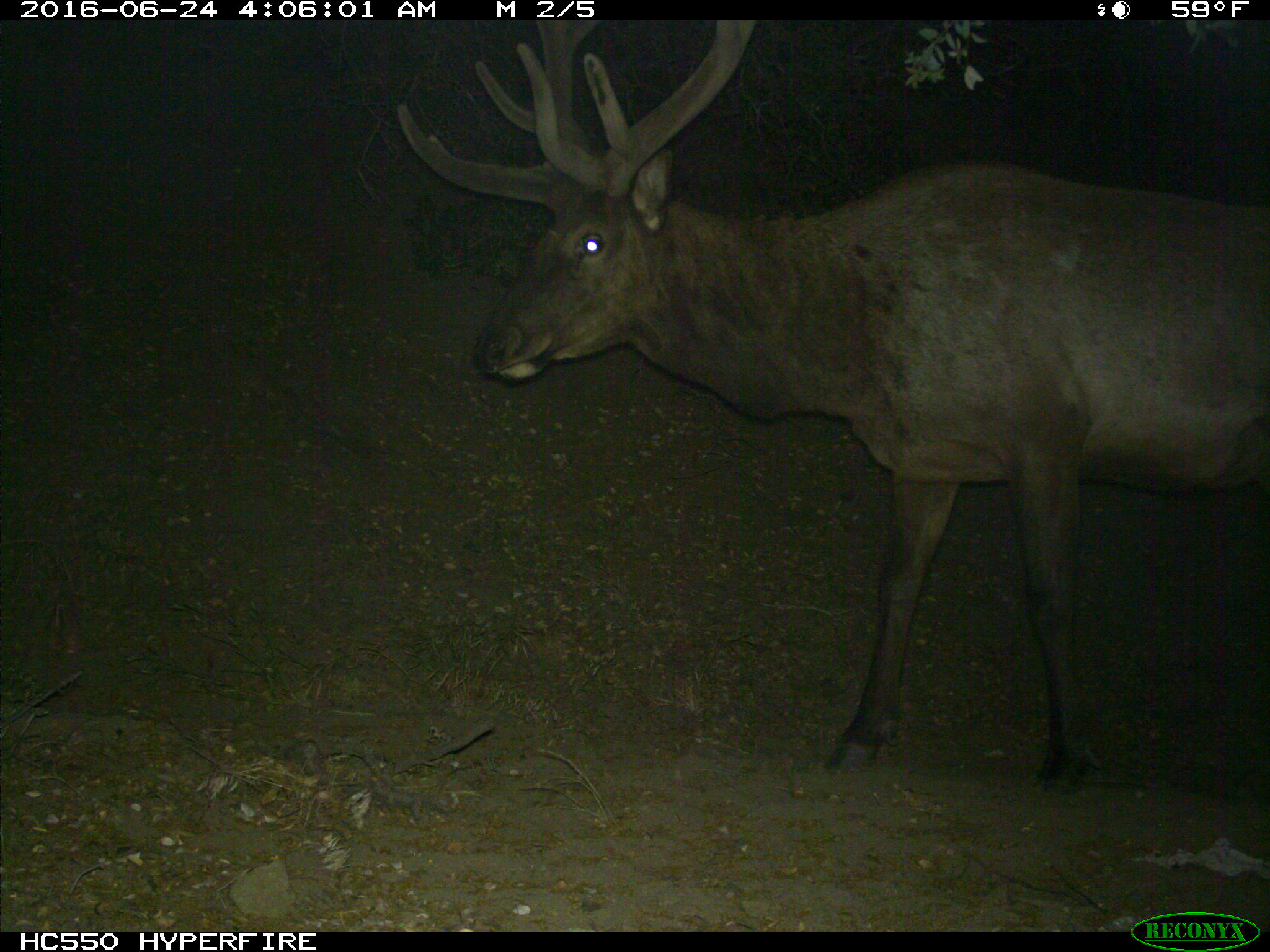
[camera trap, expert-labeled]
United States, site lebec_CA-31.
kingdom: Animalia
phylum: Chordata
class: Mammalia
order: Artiodactyla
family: Cervidae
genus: Cervus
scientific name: Cervus canadensis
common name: elk